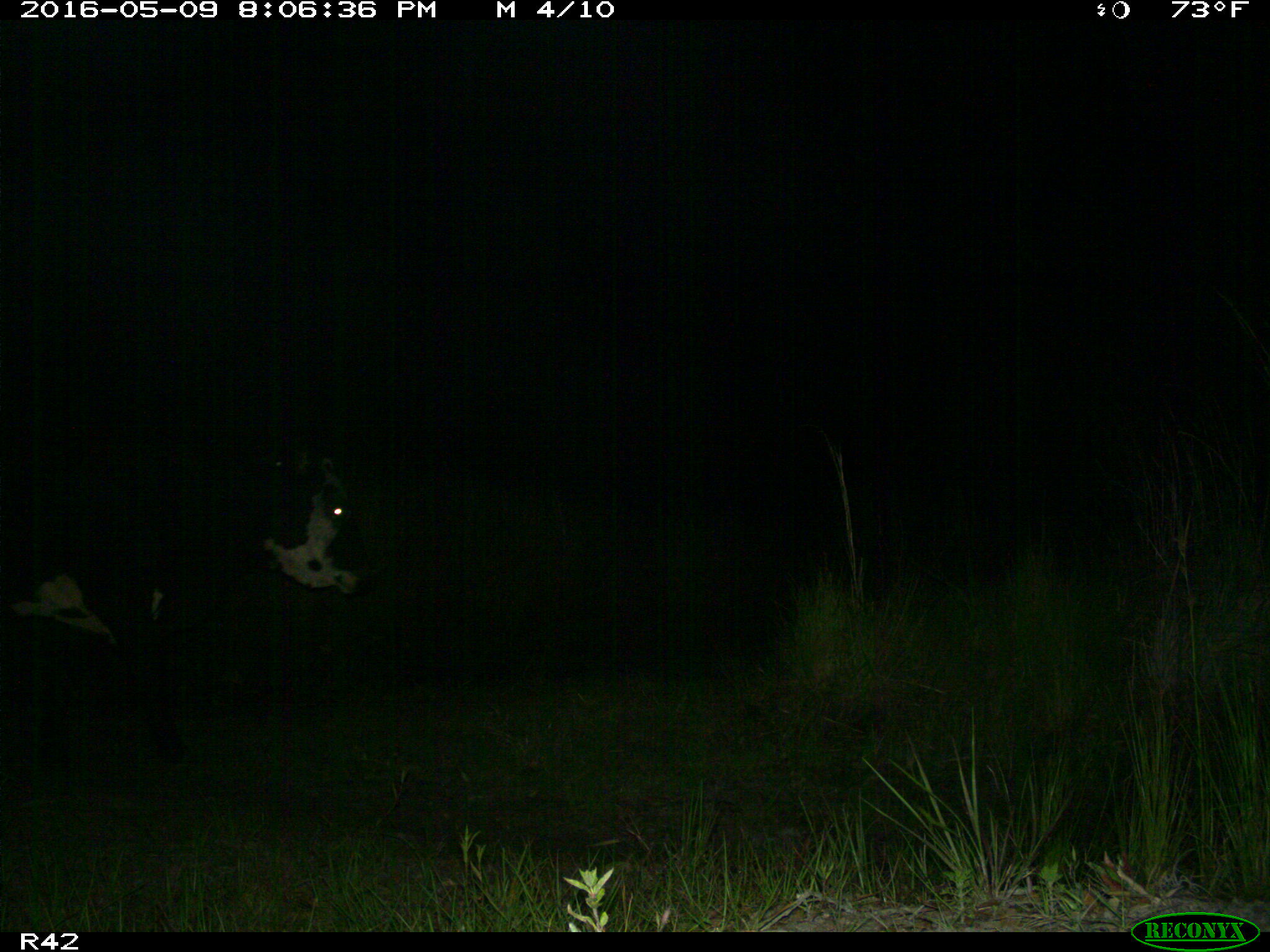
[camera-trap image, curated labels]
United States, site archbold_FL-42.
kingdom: Animalia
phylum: Chordata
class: Mammalia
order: Artiodactyla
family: Bovidae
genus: Bos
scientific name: Bos taurus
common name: domestic cow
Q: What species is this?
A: Bos taurus (domestic cow).